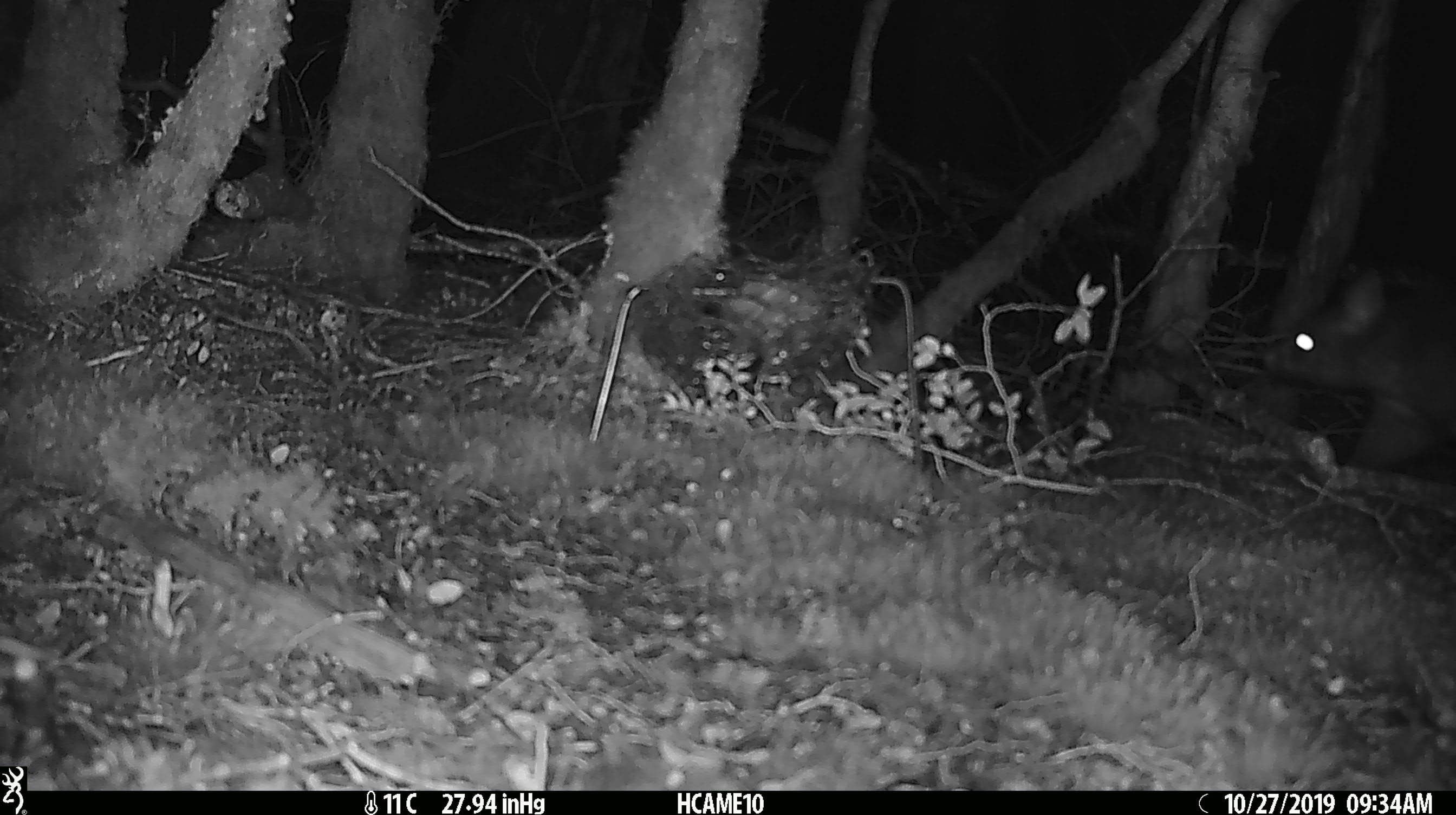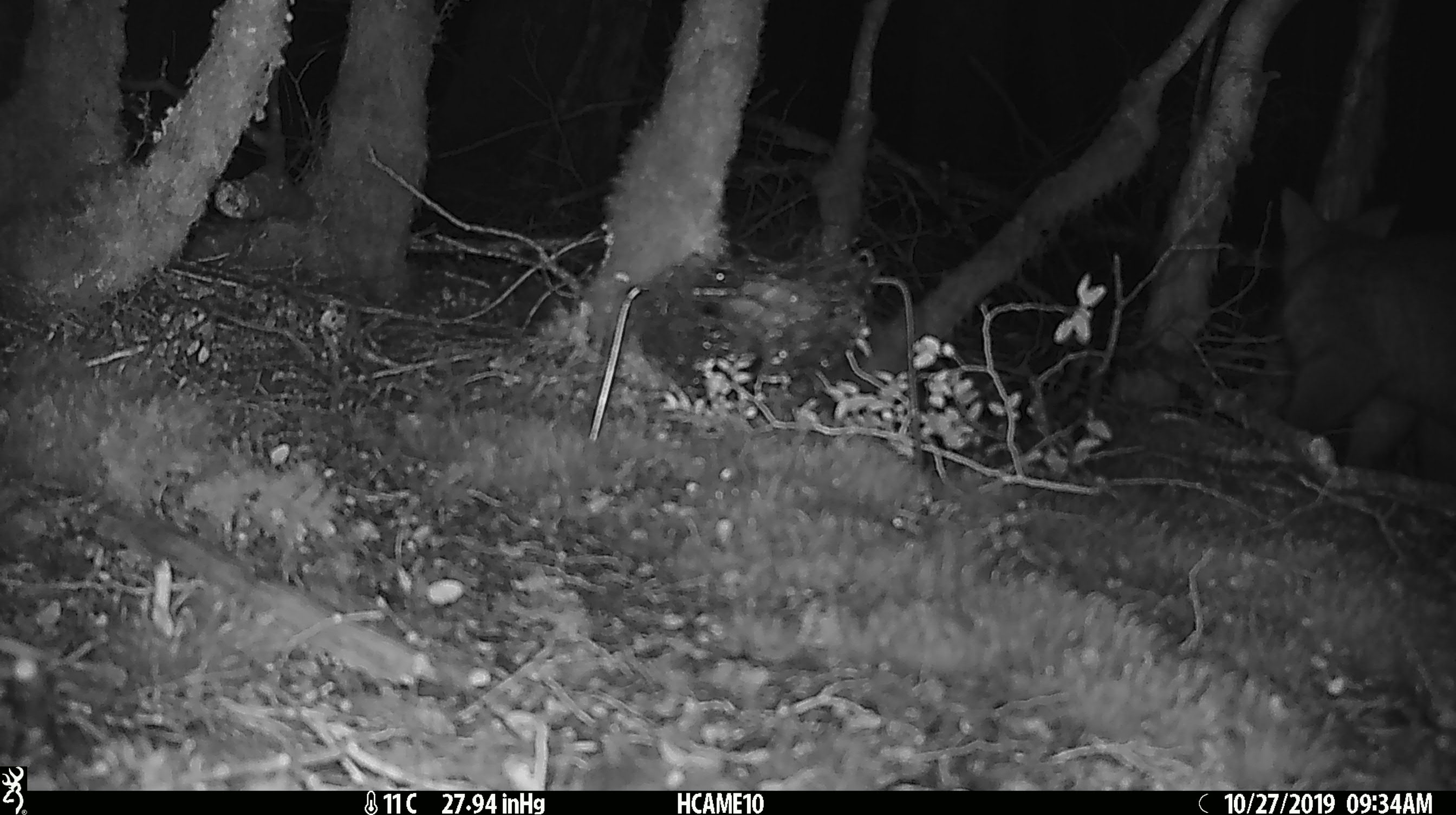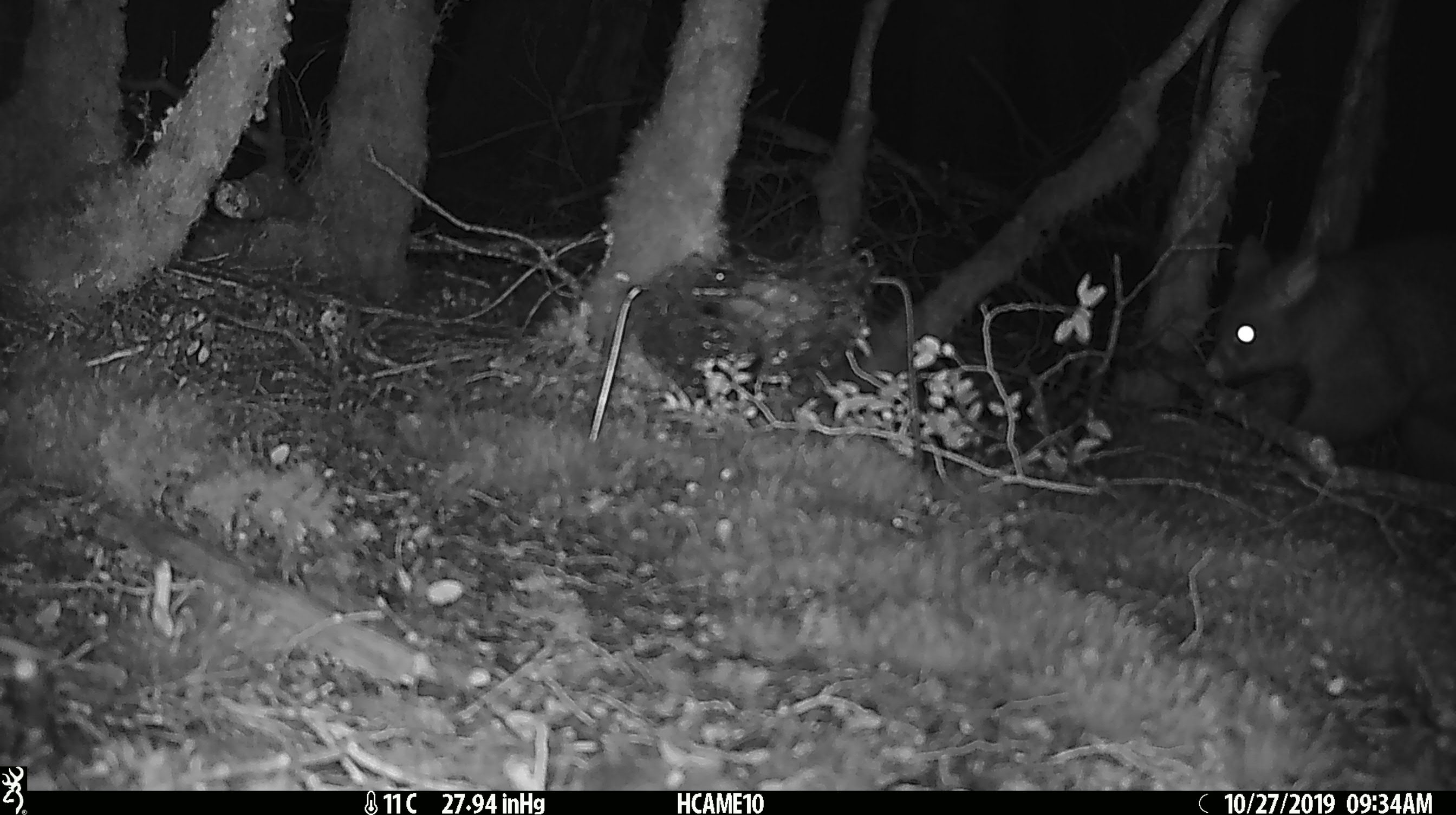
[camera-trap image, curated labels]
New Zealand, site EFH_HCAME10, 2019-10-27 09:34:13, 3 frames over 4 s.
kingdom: Animalia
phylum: Chordata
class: Mammalia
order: Diprotodontia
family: Phalangeridae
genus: Trichosurus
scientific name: Trichosurus vulpecula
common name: common brushtail possum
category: possum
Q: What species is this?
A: Possum (common brushtail possum) (Trichosurus vulpecula).